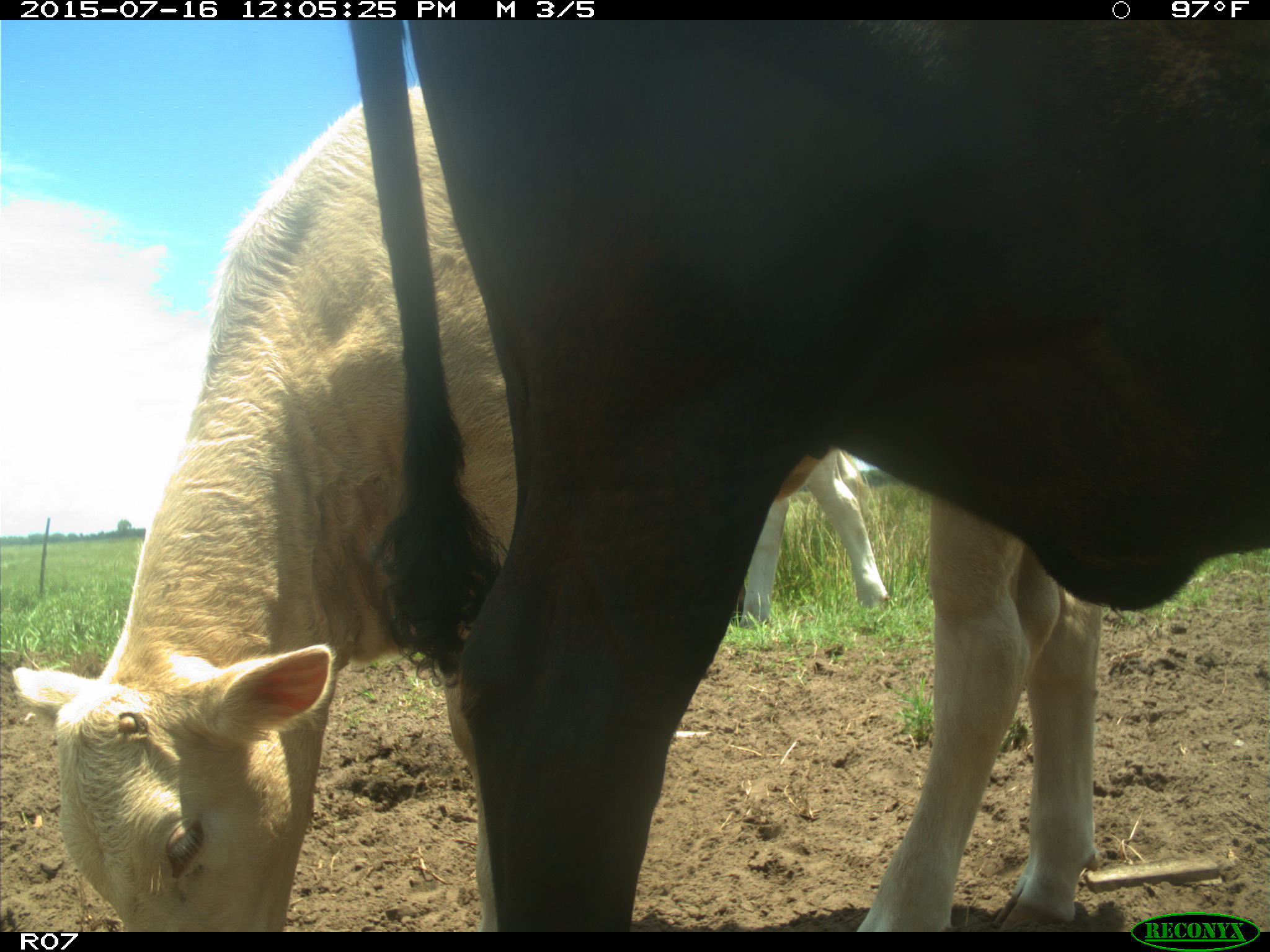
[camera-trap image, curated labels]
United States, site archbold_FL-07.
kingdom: Animalia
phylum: Chordata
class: Mammalia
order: Artiodactyla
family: Bovidae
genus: Bos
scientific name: Bos taurus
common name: domestic cow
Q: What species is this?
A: Bos taurus (domestic cow).